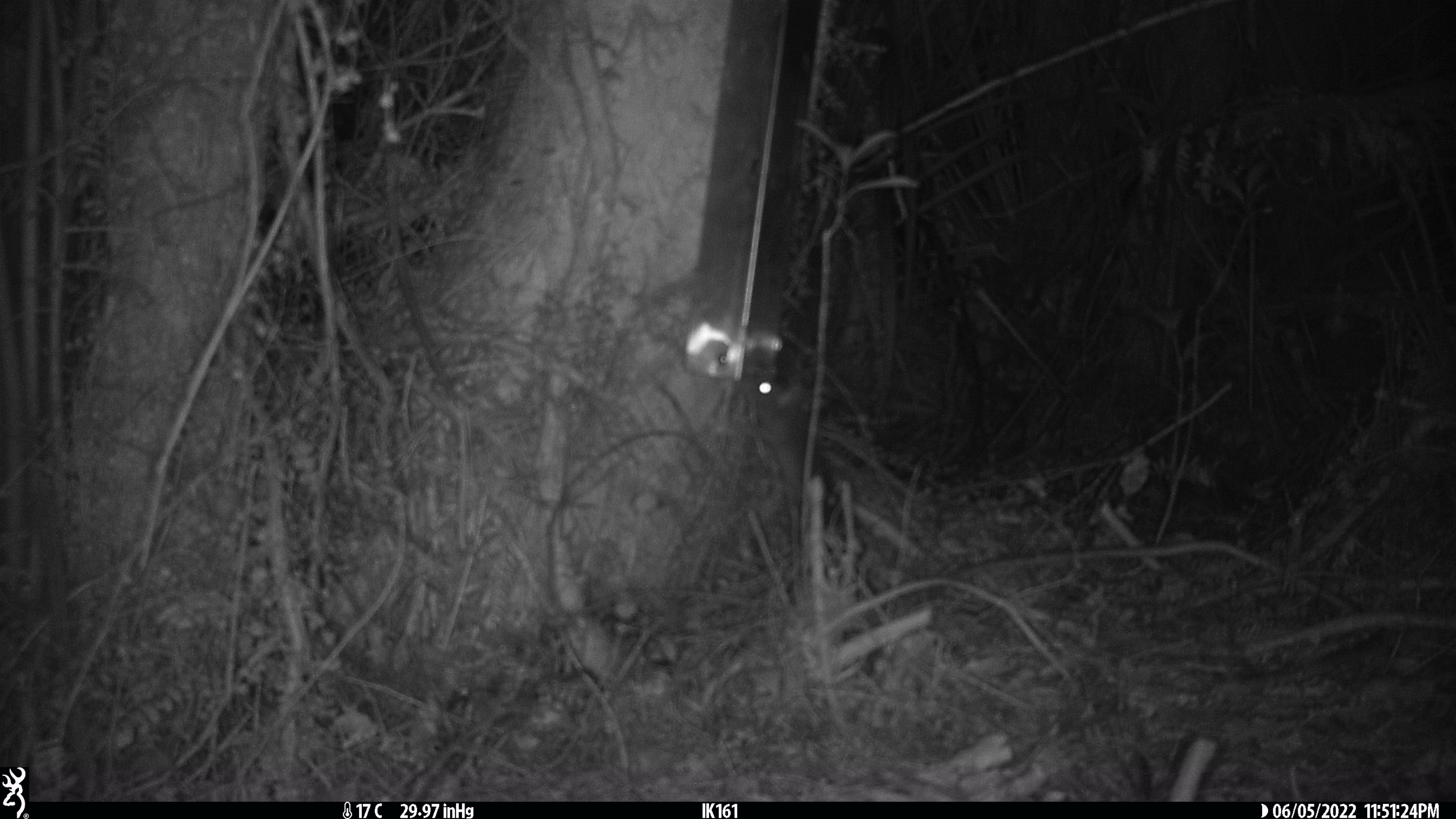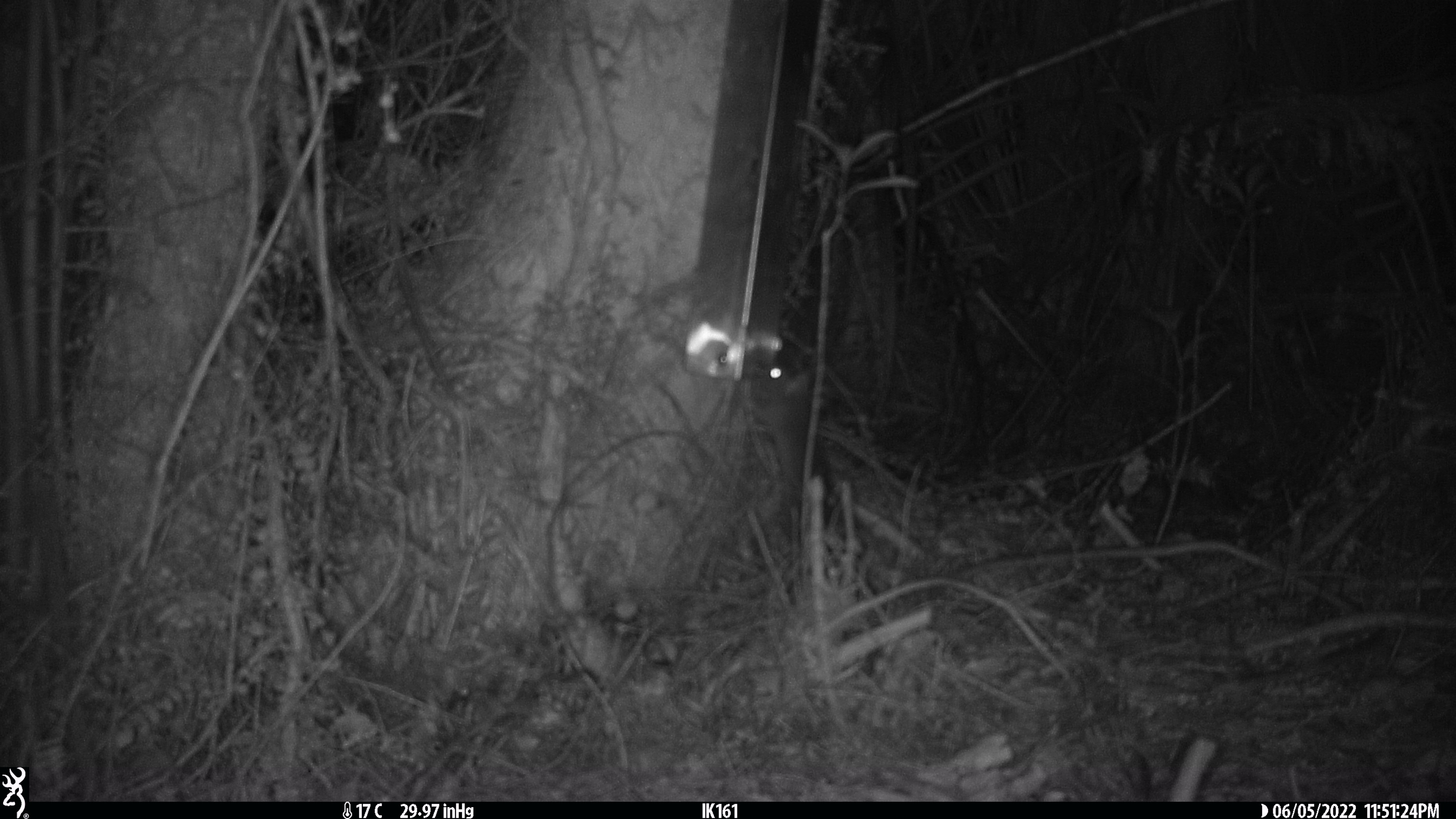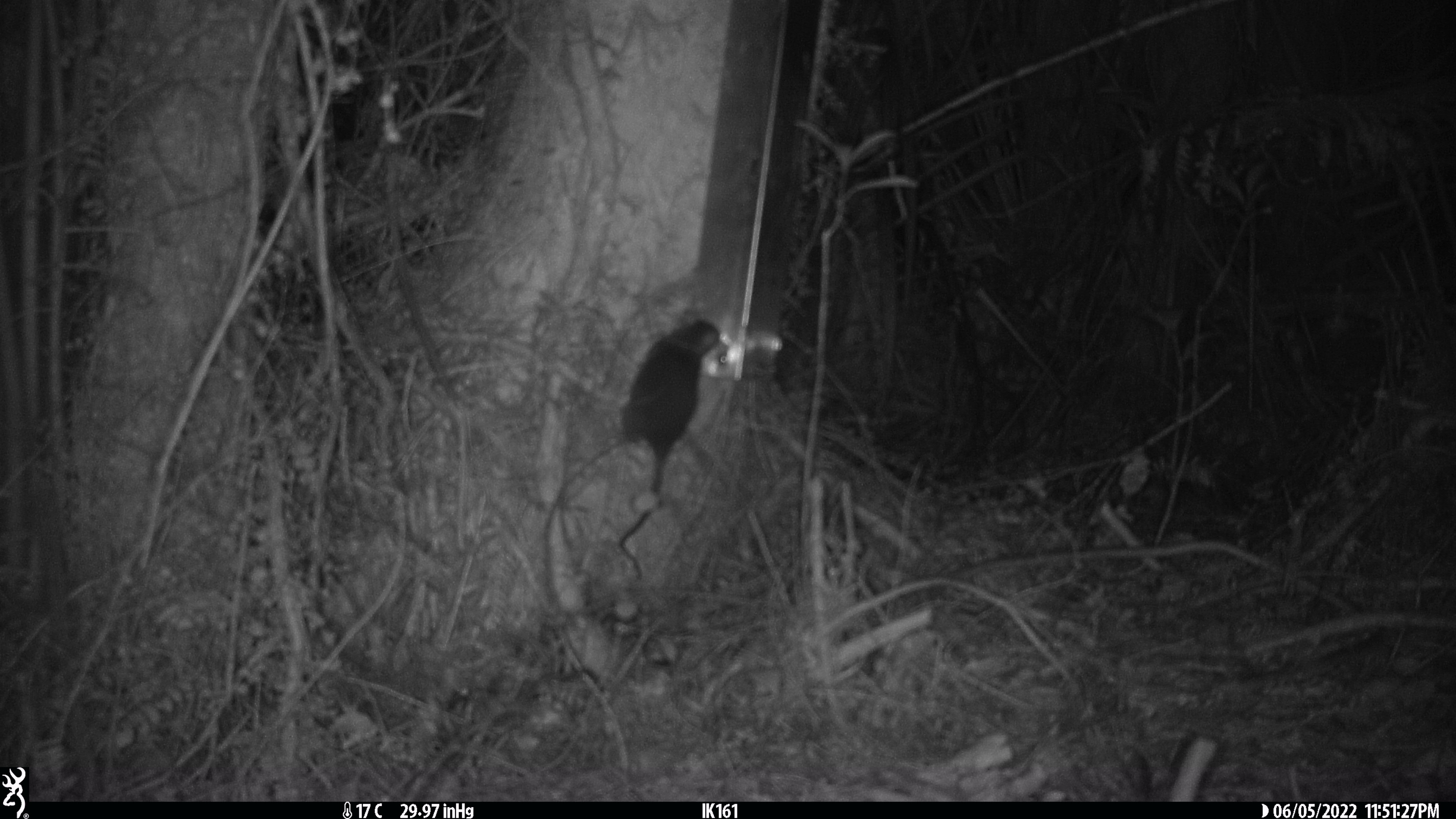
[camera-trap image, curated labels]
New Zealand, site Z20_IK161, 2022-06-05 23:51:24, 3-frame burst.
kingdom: Animalia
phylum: Chordata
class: Mammalia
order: Rodentia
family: Muridae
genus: Rattus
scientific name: Rattus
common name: rat